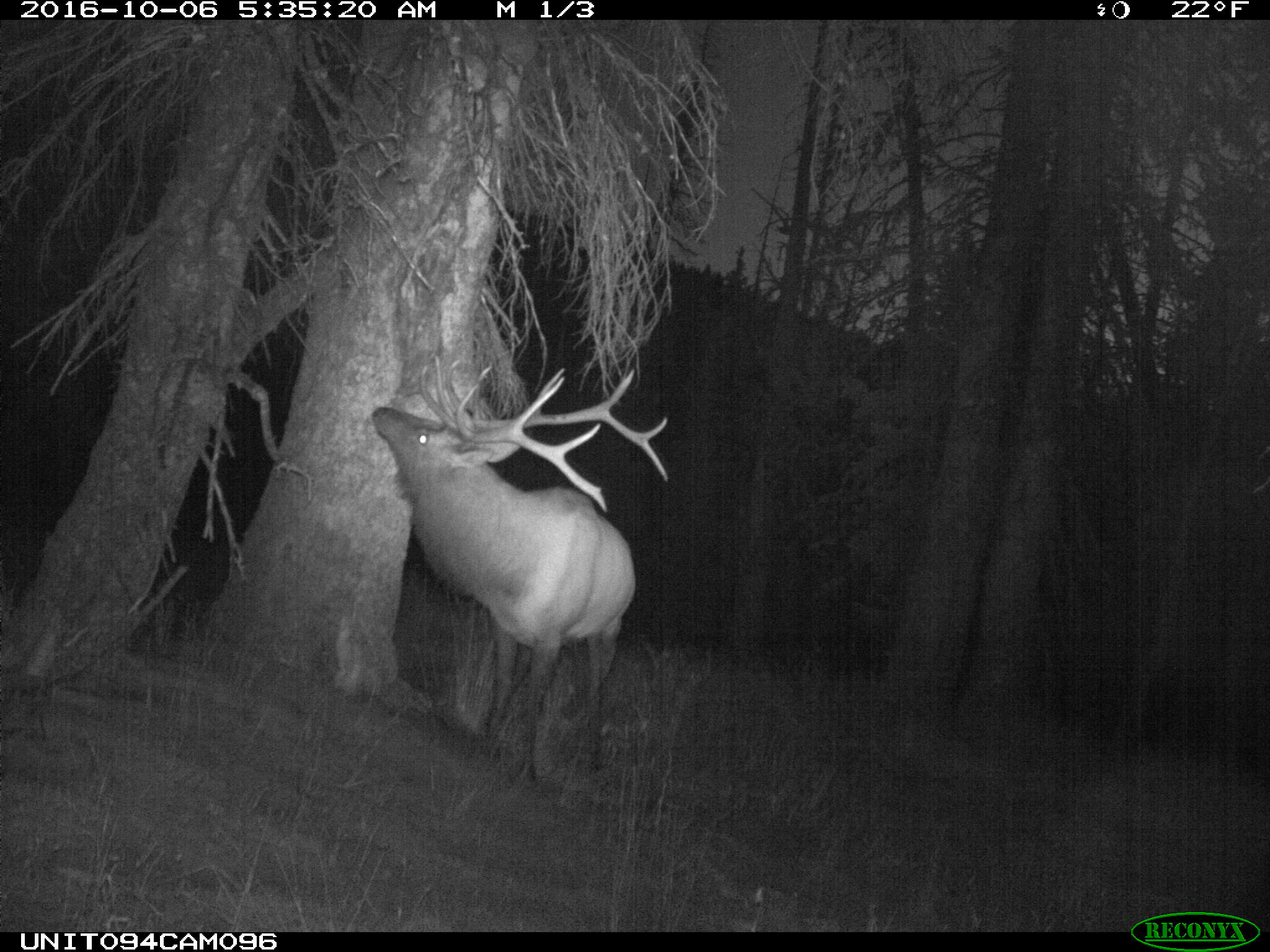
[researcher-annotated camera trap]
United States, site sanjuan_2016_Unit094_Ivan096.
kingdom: Animalia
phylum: Chordata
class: Mammalia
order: Artiodactyla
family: Cervidae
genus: Cervus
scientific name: Cervus elaphus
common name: red deer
Cervus elaphus (red deer).